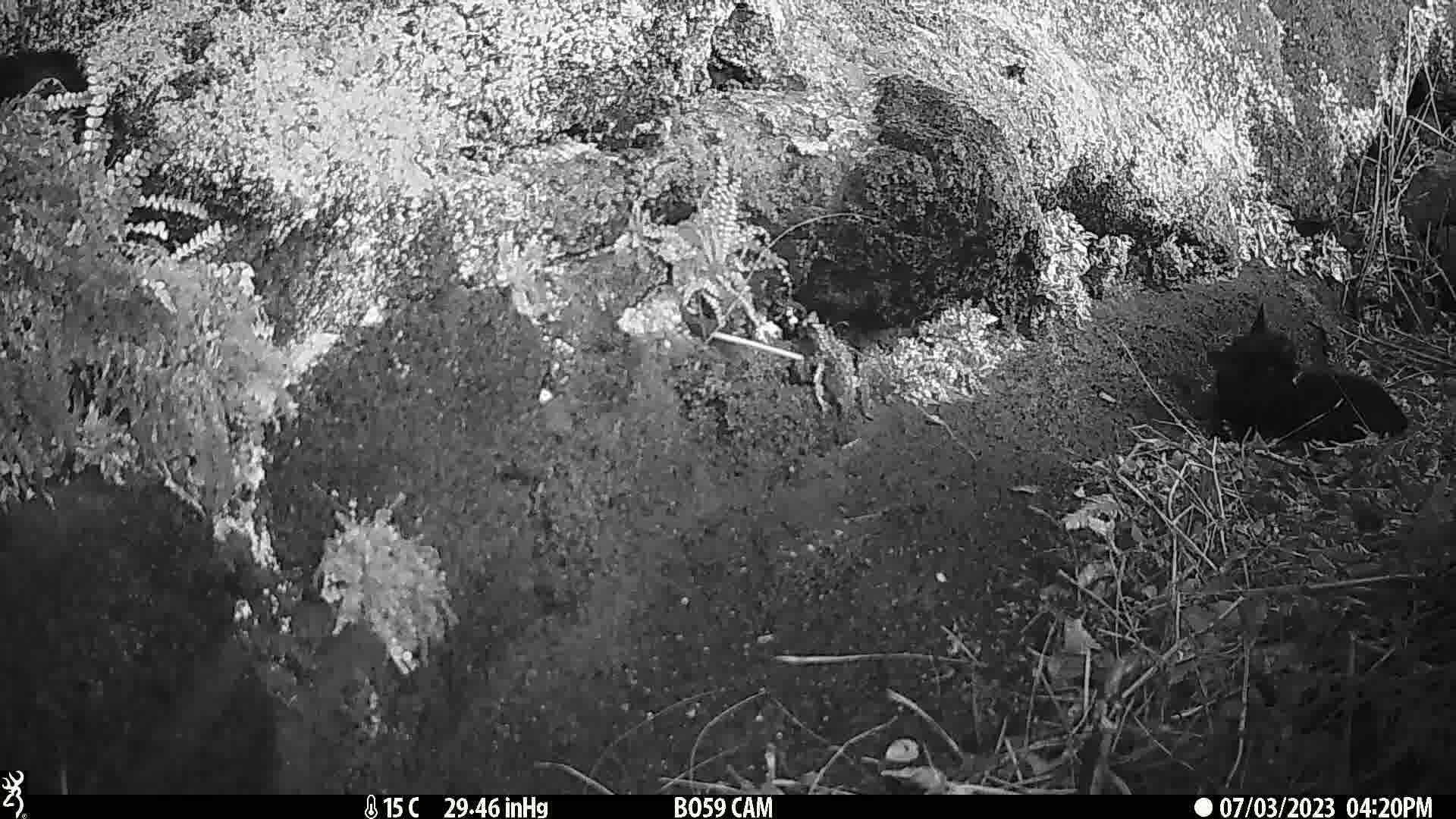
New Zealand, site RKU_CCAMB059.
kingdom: Animalia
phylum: Chordata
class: Mammalia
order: Carnivora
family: Felidae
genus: Felis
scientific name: Felis catus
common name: domestic cat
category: cat